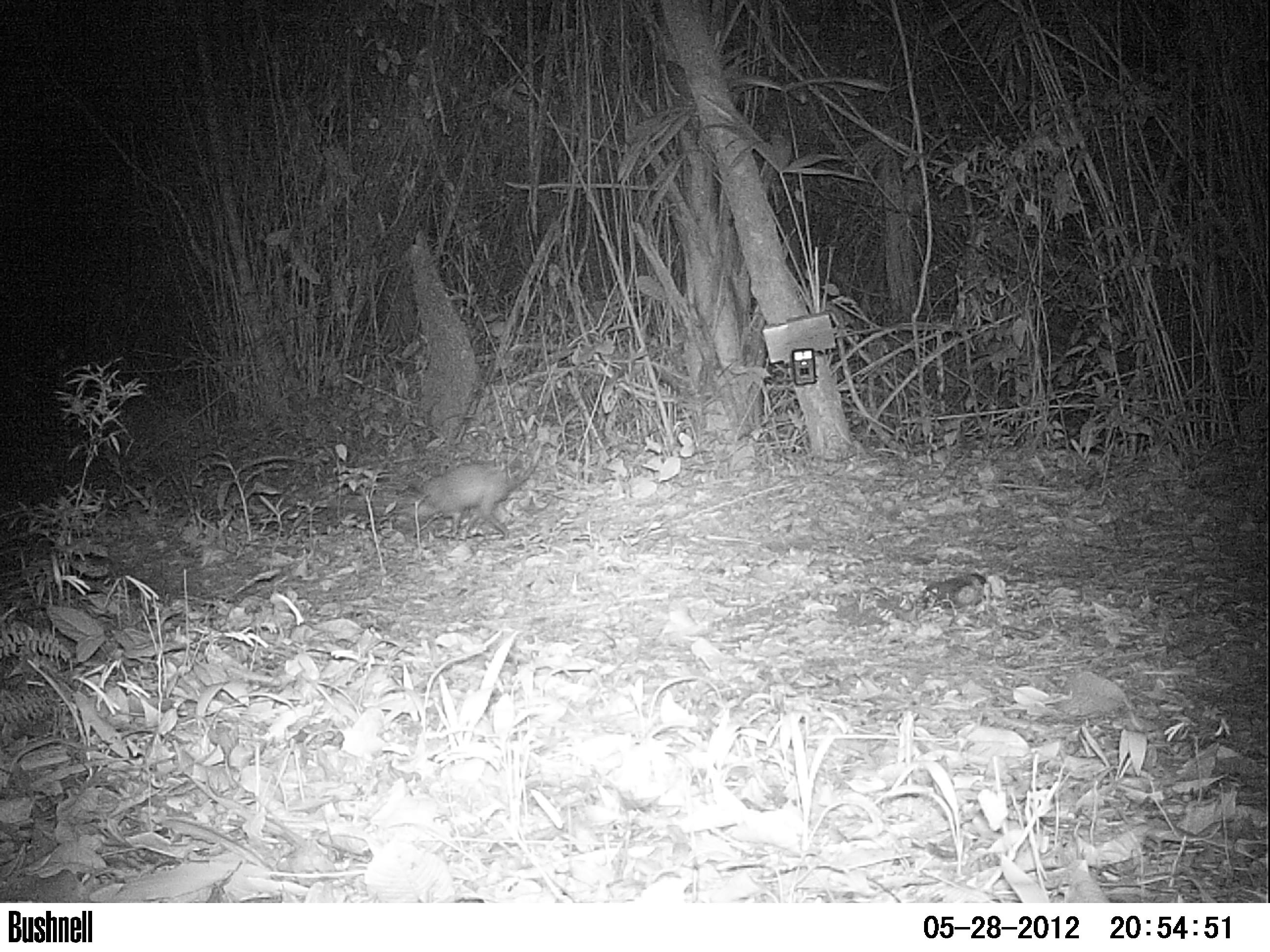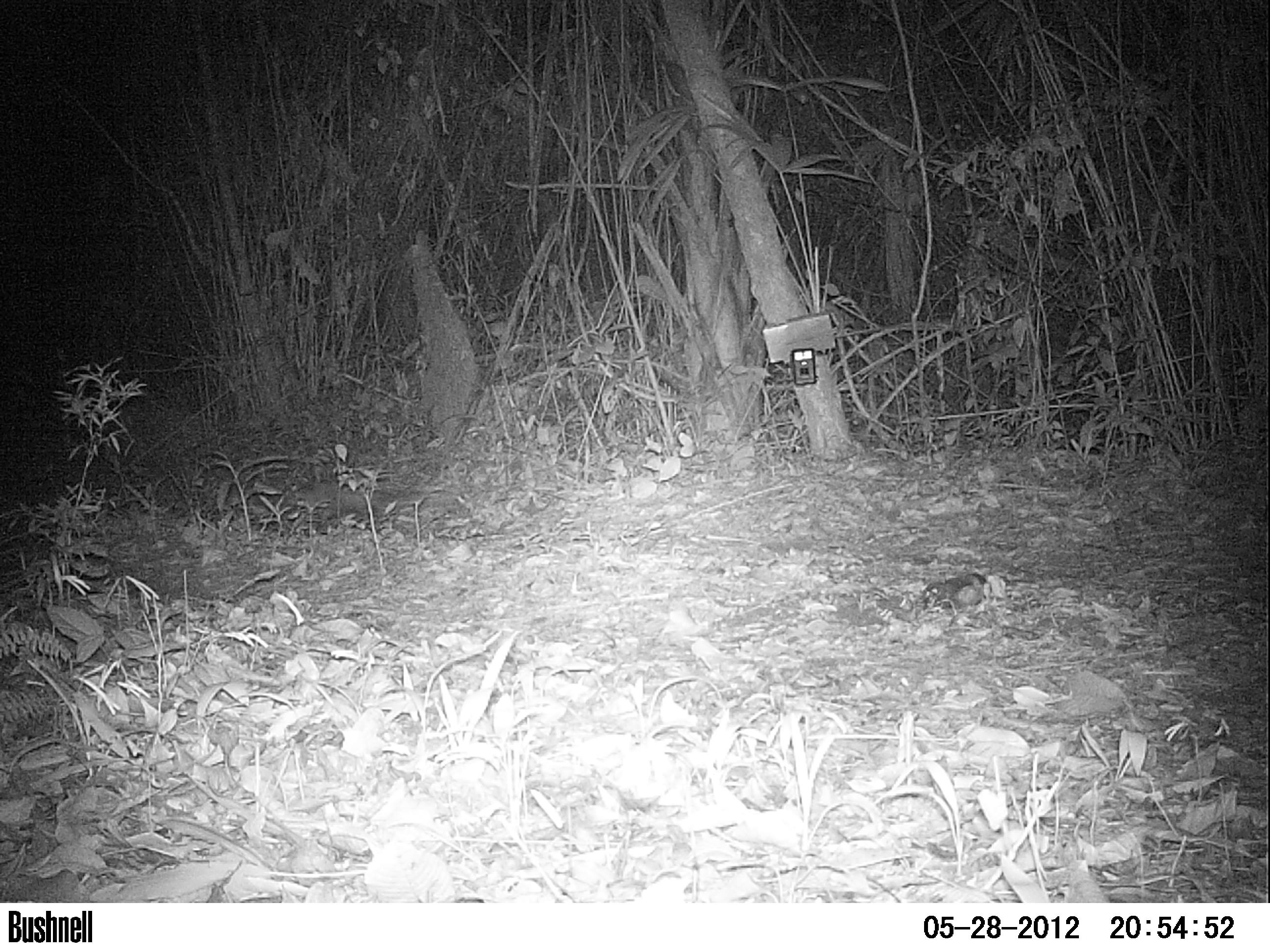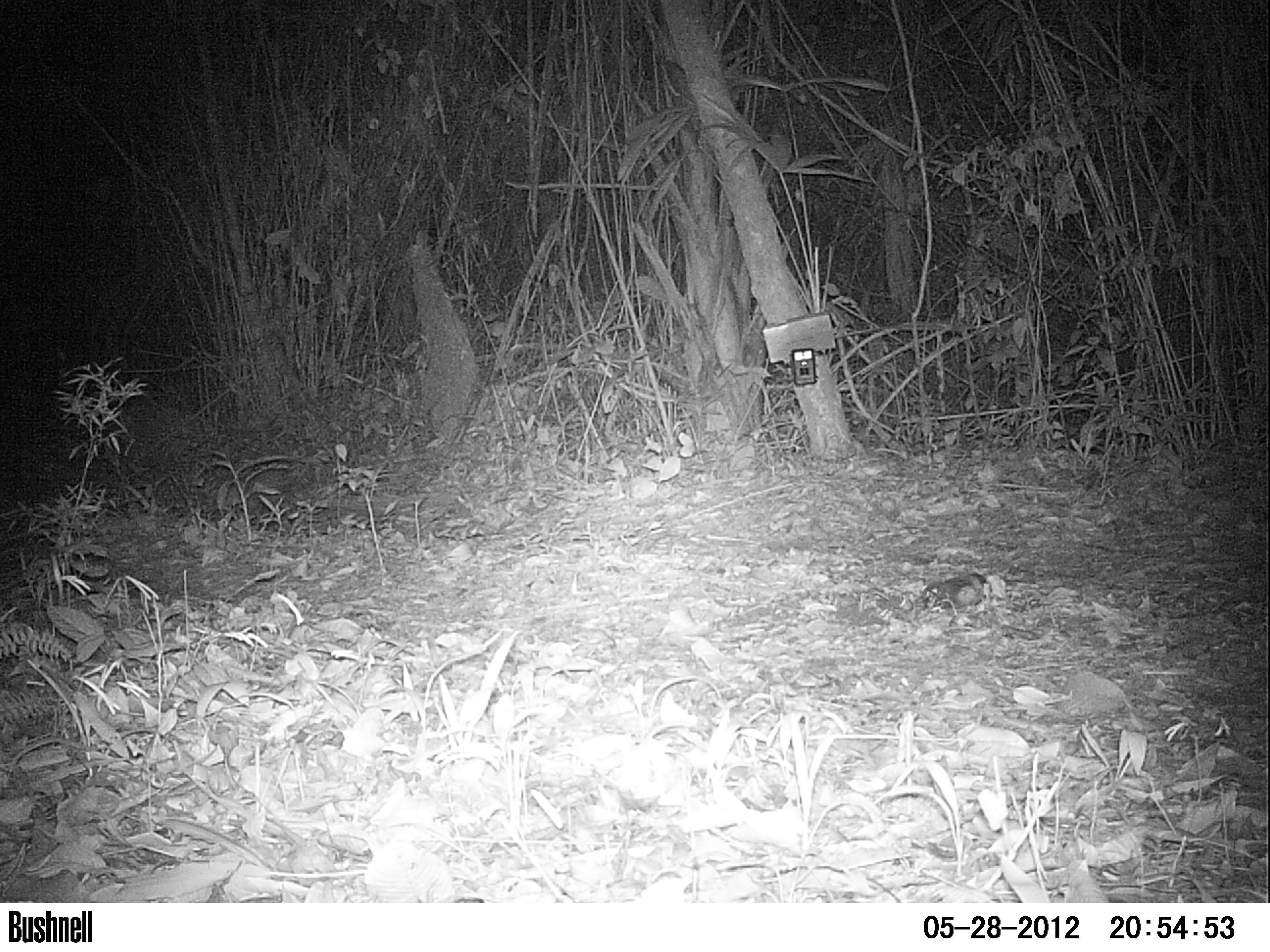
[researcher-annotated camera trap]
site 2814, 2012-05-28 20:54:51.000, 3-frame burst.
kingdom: Animalia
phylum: Chordata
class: Mammalia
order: Didelphimorphia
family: Didelphidae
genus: Didelphis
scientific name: Didelphis virginiana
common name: virginia opossum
Didelphis virginiana (virginia opossum), count 1, age adult.